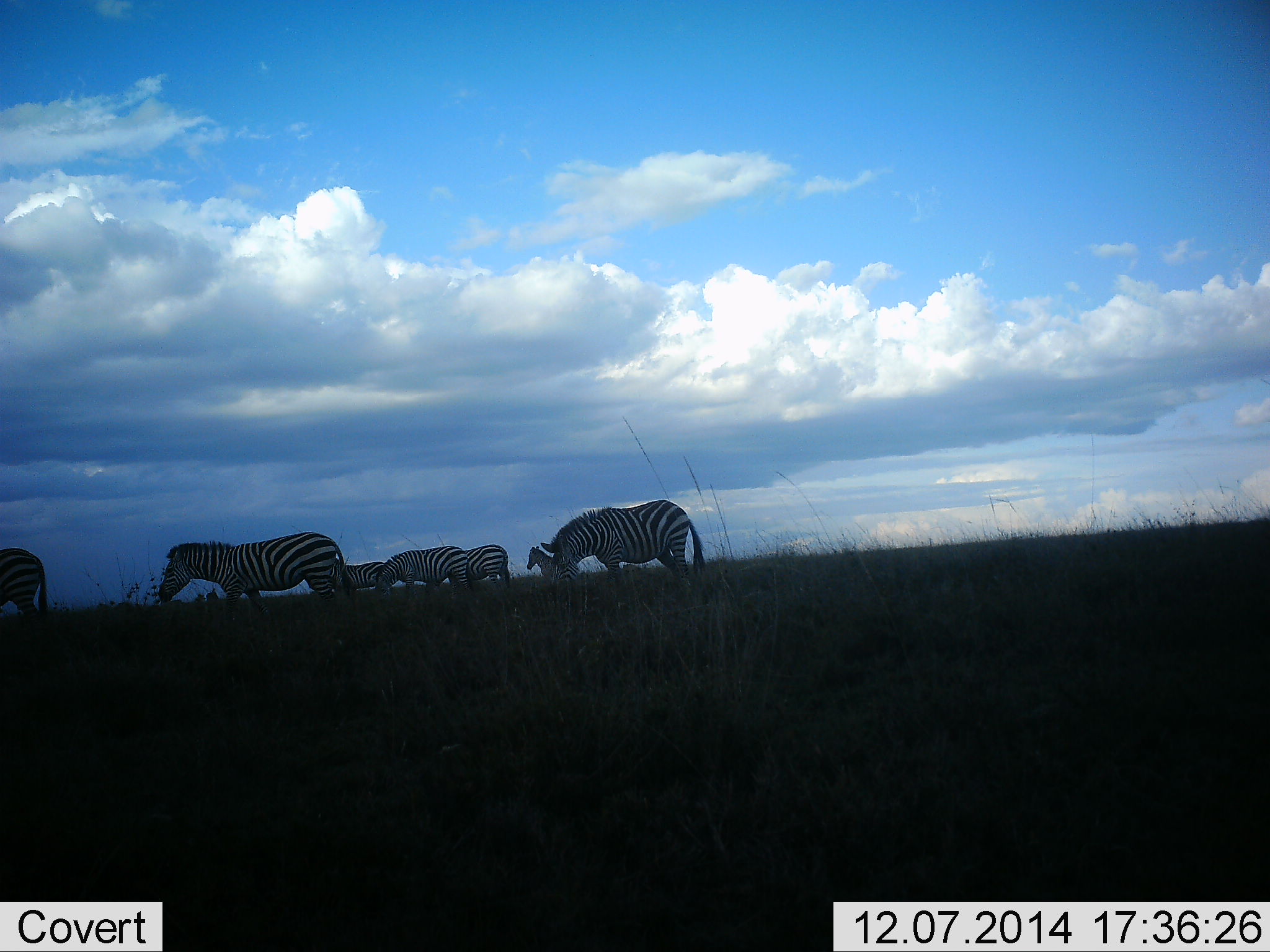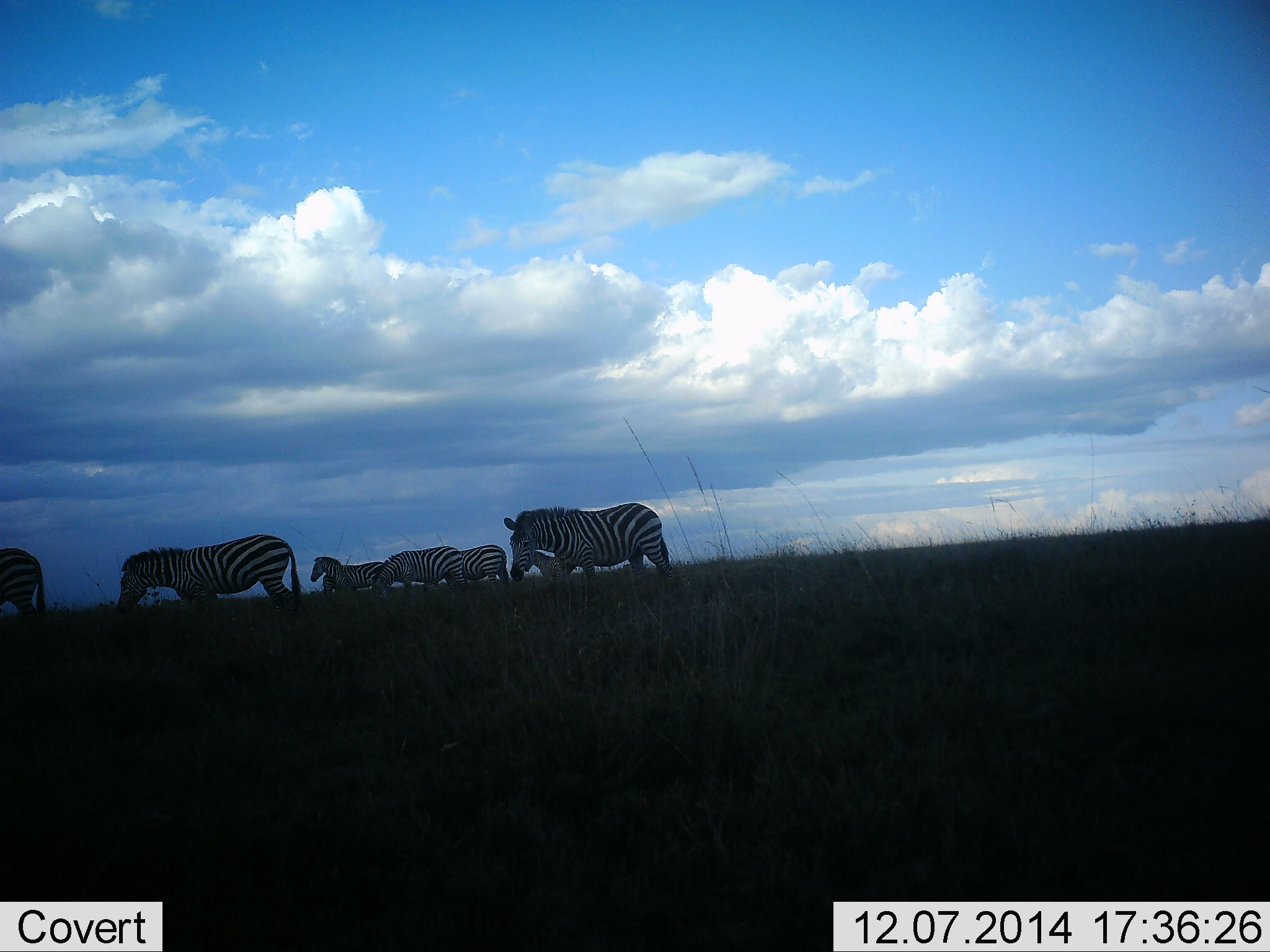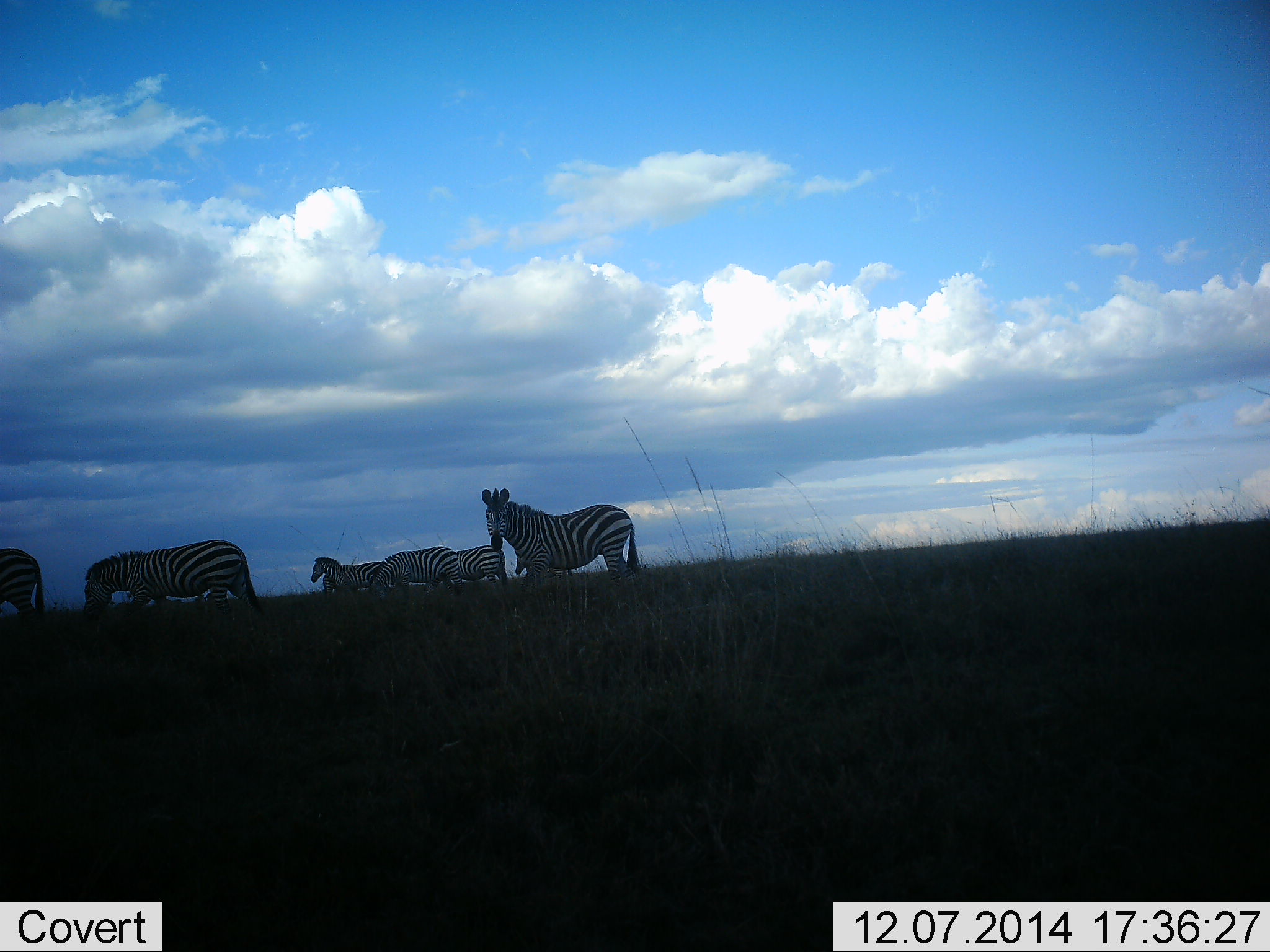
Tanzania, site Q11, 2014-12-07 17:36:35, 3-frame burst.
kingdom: Animalia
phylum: Chordata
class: Mammalia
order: Perissodactyla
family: Equidae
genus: Equus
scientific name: Equus quagga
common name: plains zebra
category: zebra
Zebra (plains zebra) (Equus quagga), count 7. Behavior (volunteer vote fractions): standing 30%, resting 10%, moving 80%, interacting 0%. Young present (vote fraction): 0%. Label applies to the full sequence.